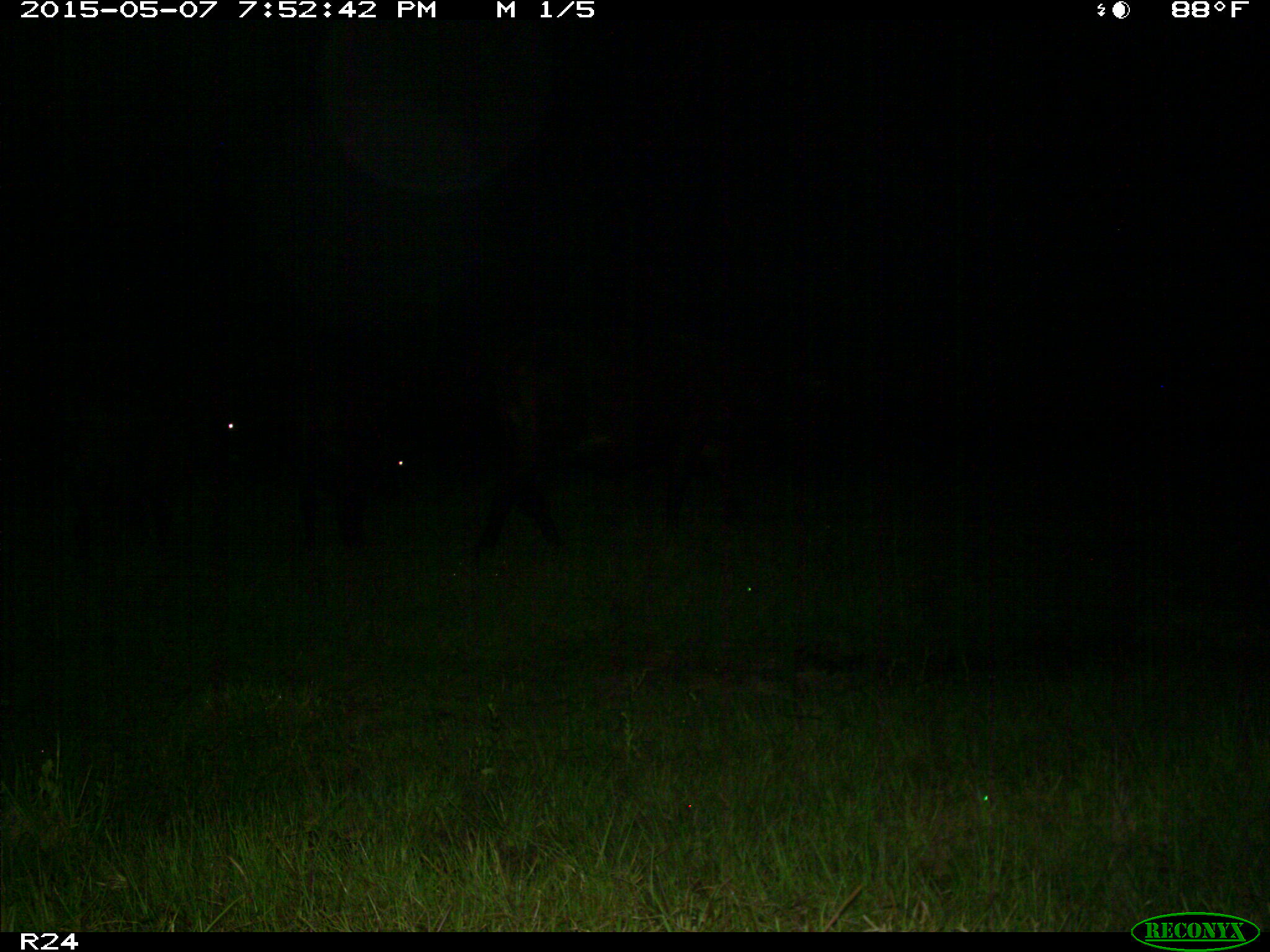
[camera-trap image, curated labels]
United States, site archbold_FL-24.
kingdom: Animalia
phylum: Chordata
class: Mammalia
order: Artiodactyla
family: Bovidae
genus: Bos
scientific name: Bos taurus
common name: domestic cow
Bos taurus (domestic cow).